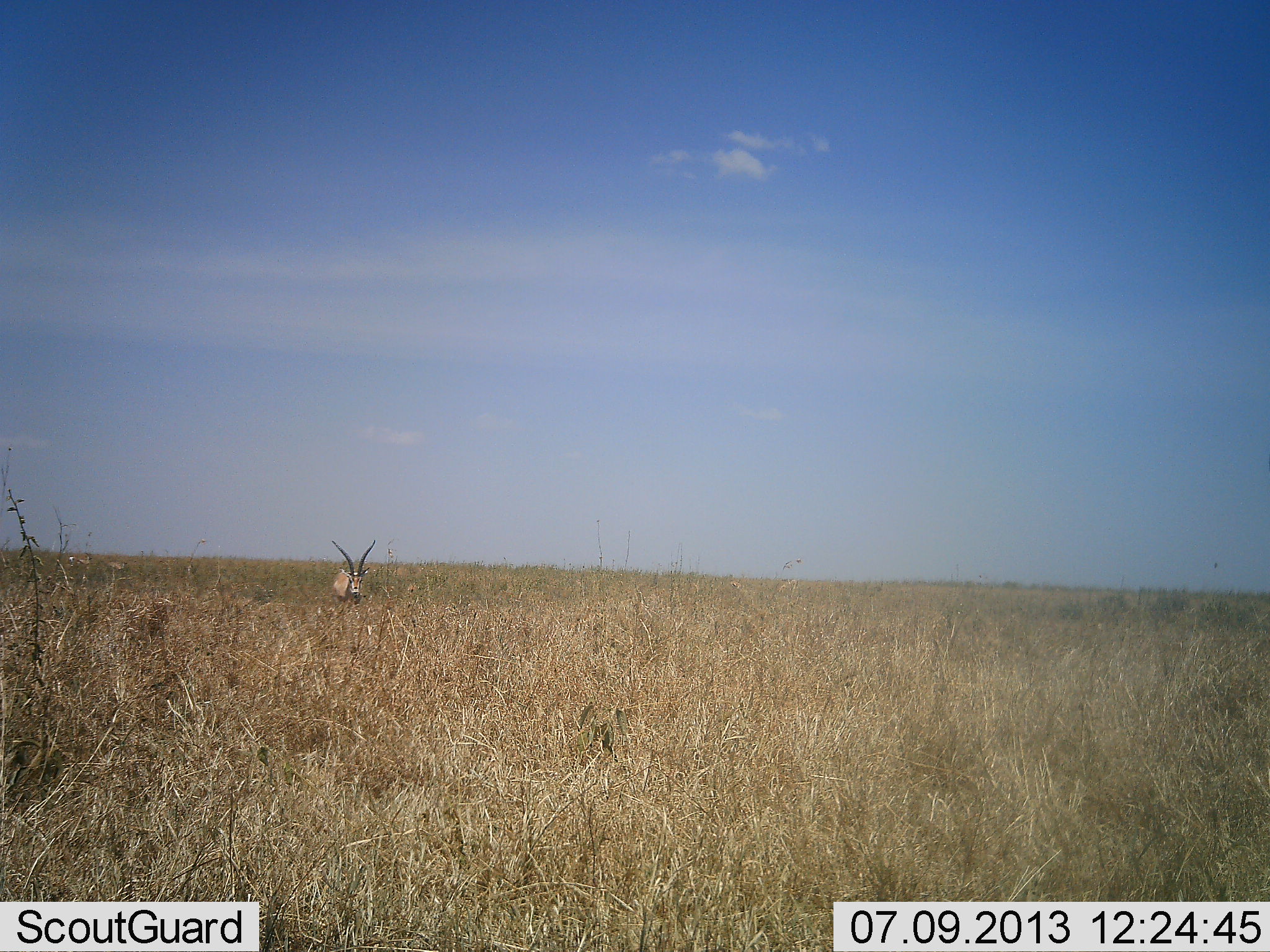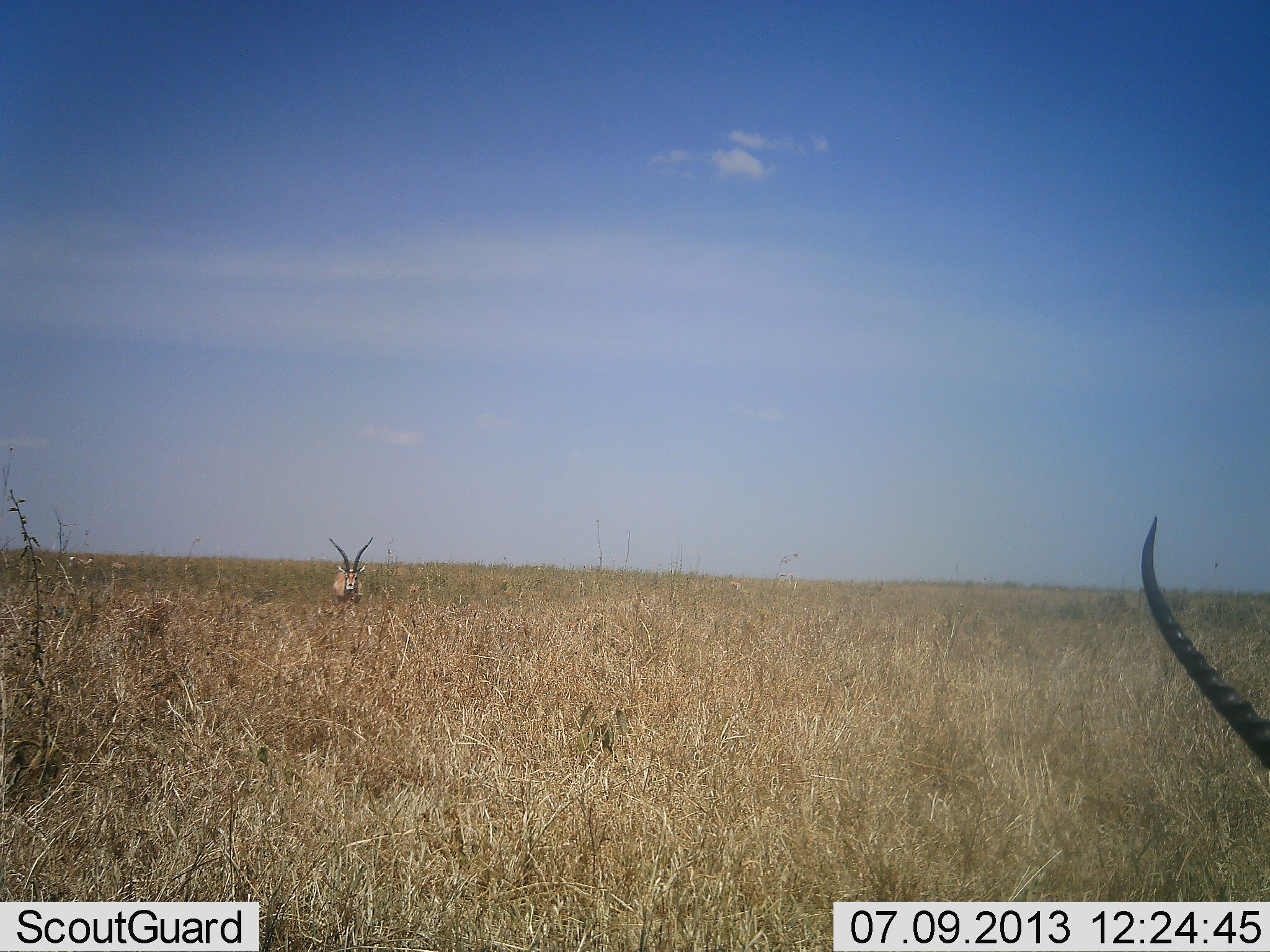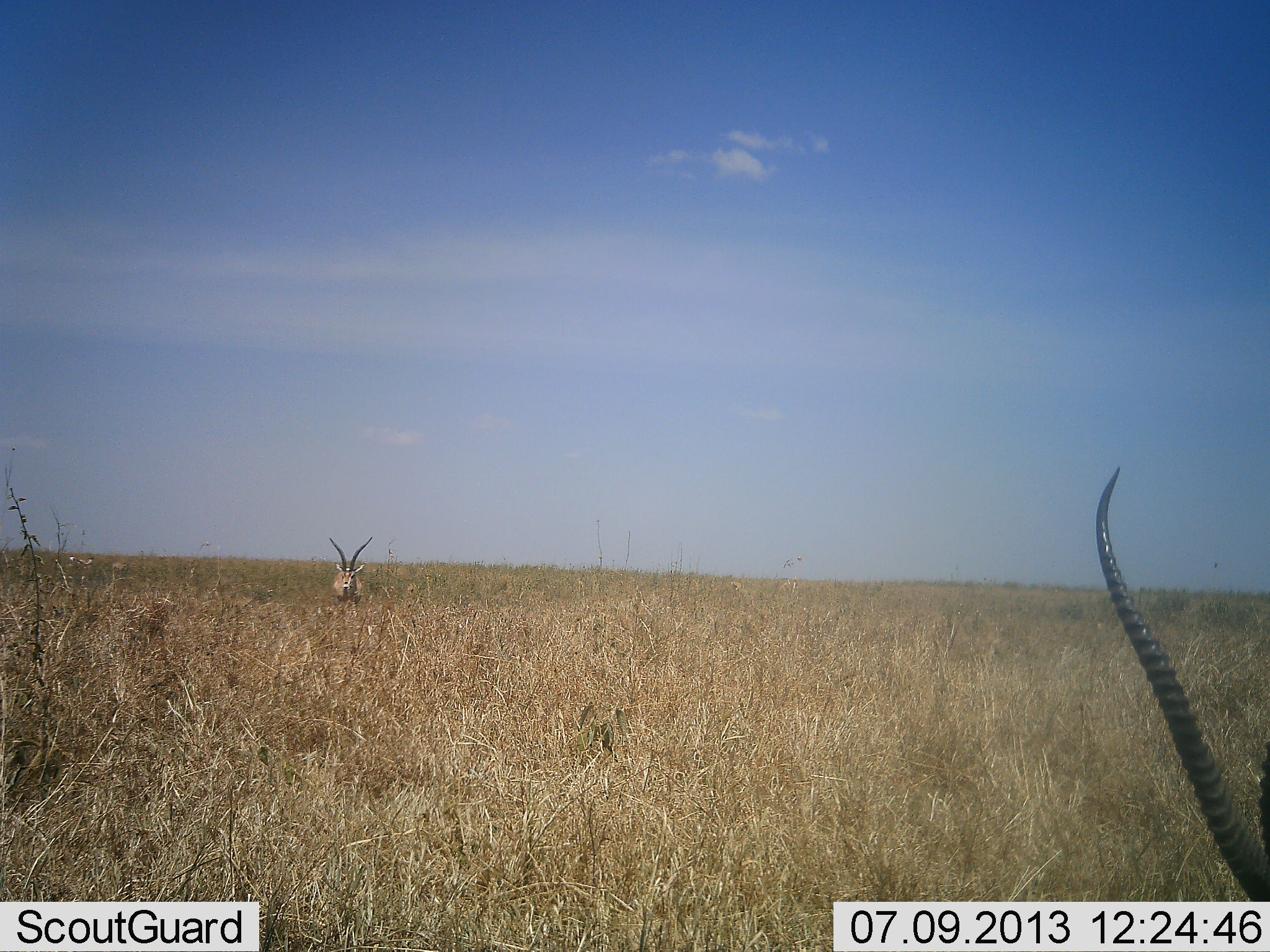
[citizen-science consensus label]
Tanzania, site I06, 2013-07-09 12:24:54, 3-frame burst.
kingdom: Animalia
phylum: Chordata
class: Mammalia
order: Artiodactyla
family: Bovidae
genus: Nanger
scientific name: Nanger granti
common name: grant's gazelle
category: gazellegrants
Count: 2.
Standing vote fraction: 90%.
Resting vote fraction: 0%.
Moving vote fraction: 20%.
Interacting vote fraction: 0%.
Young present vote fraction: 0%.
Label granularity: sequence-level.